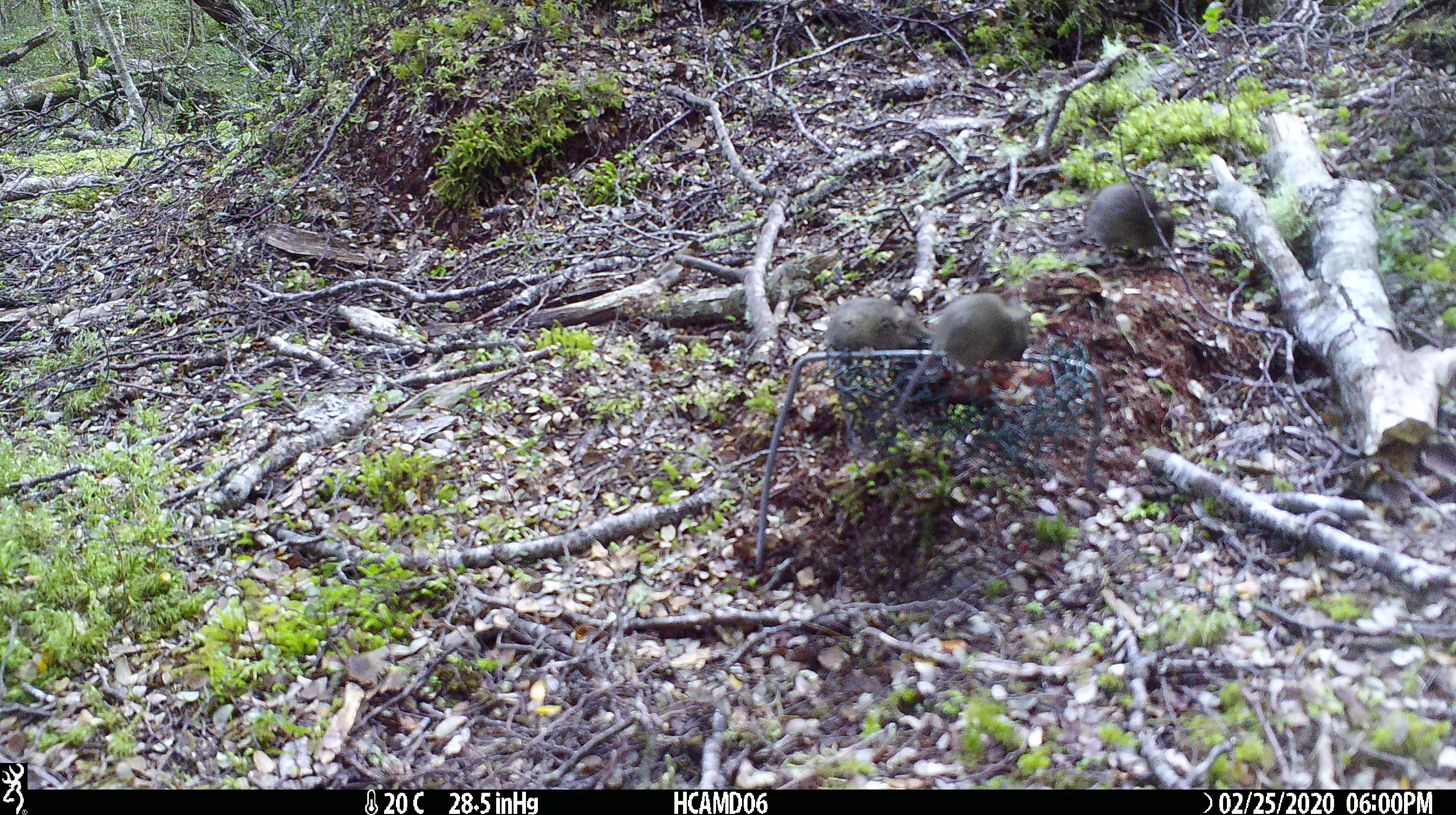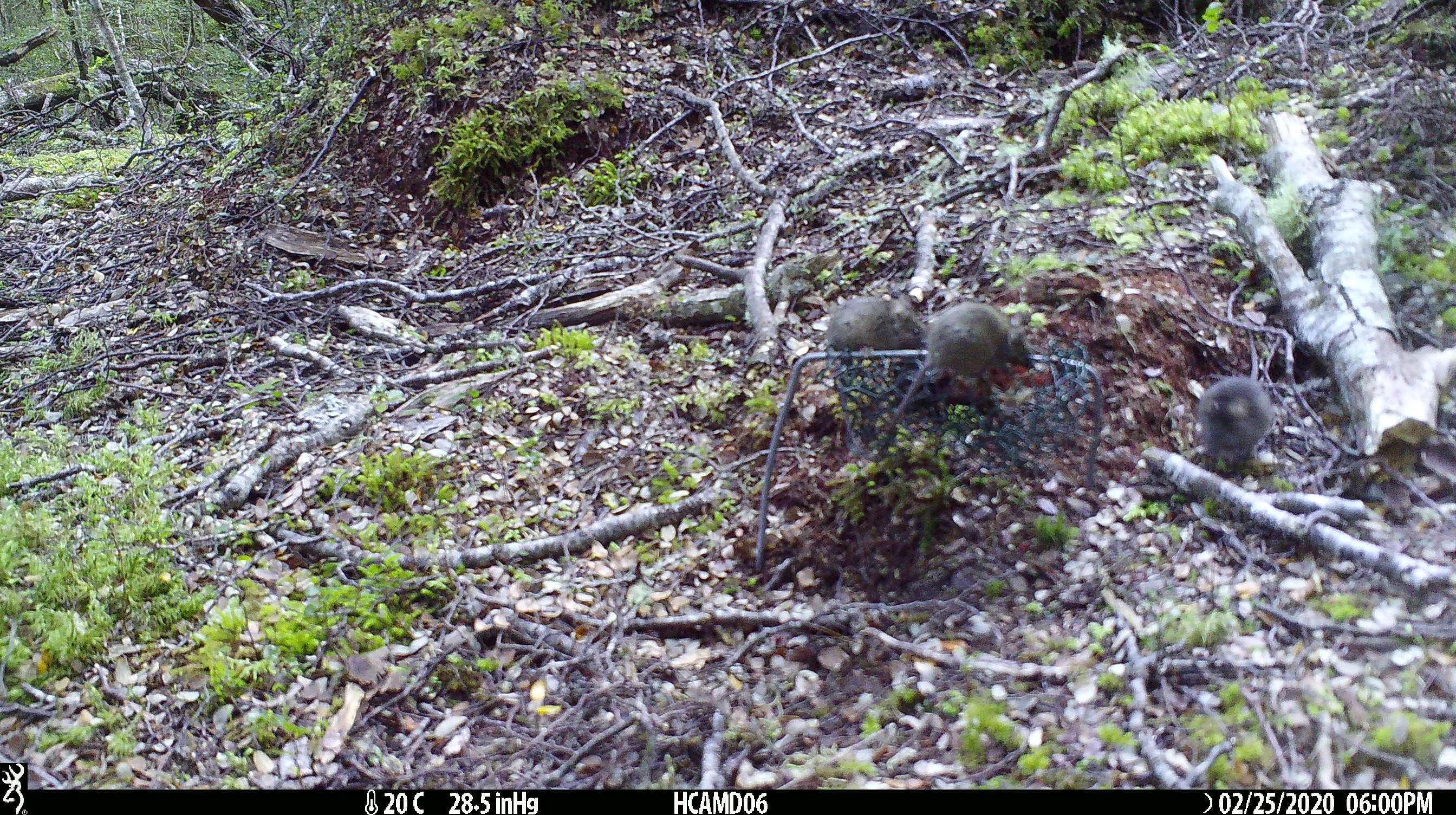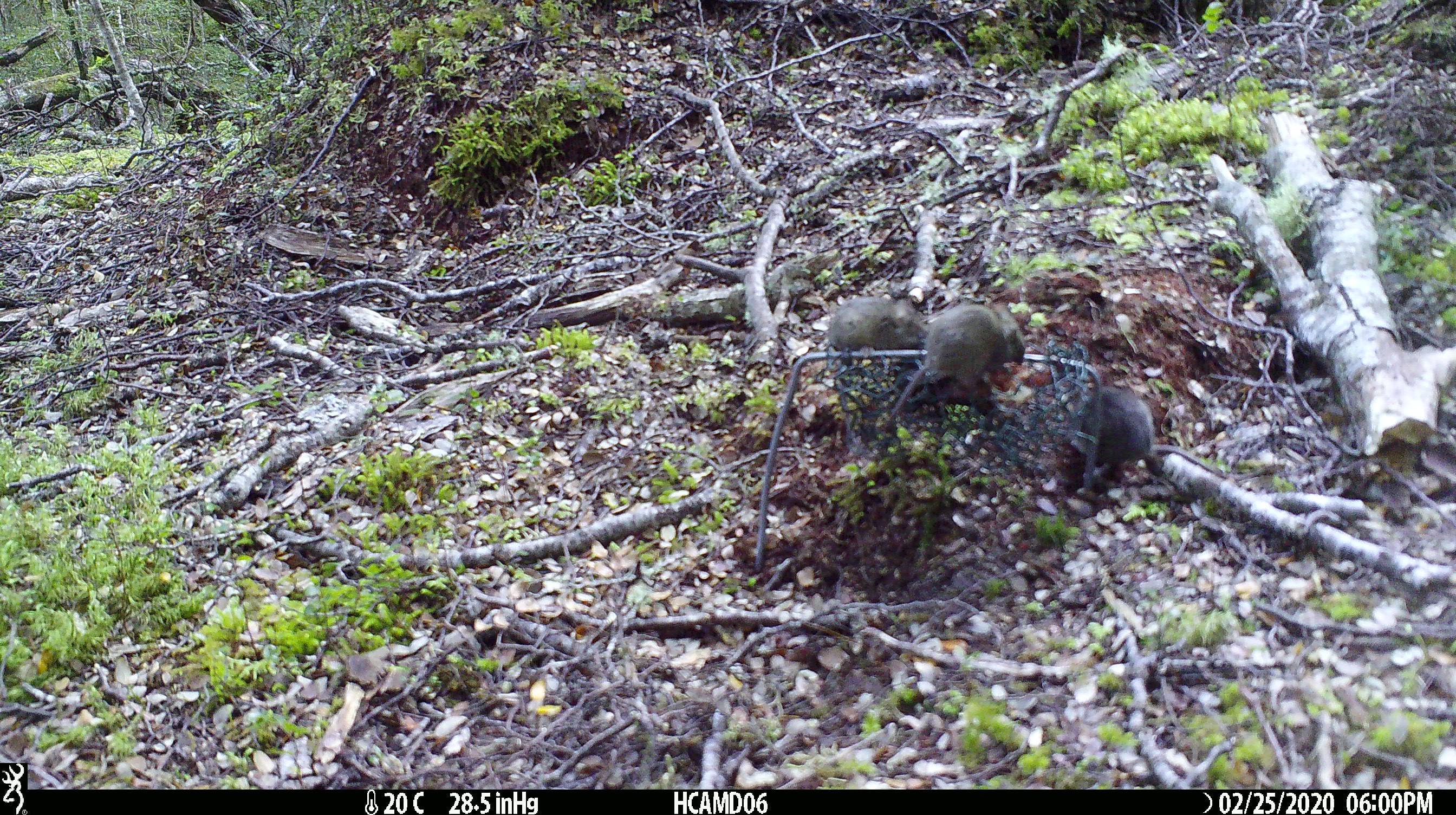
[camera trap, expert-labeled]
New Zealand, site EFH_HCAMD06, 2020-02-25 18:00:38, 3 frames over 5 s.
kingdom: Animalia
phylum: Chordata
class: Mammalia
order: Rodentia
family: Muridae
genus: Mus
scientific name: Mus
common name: mouse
Mouse (Mus).